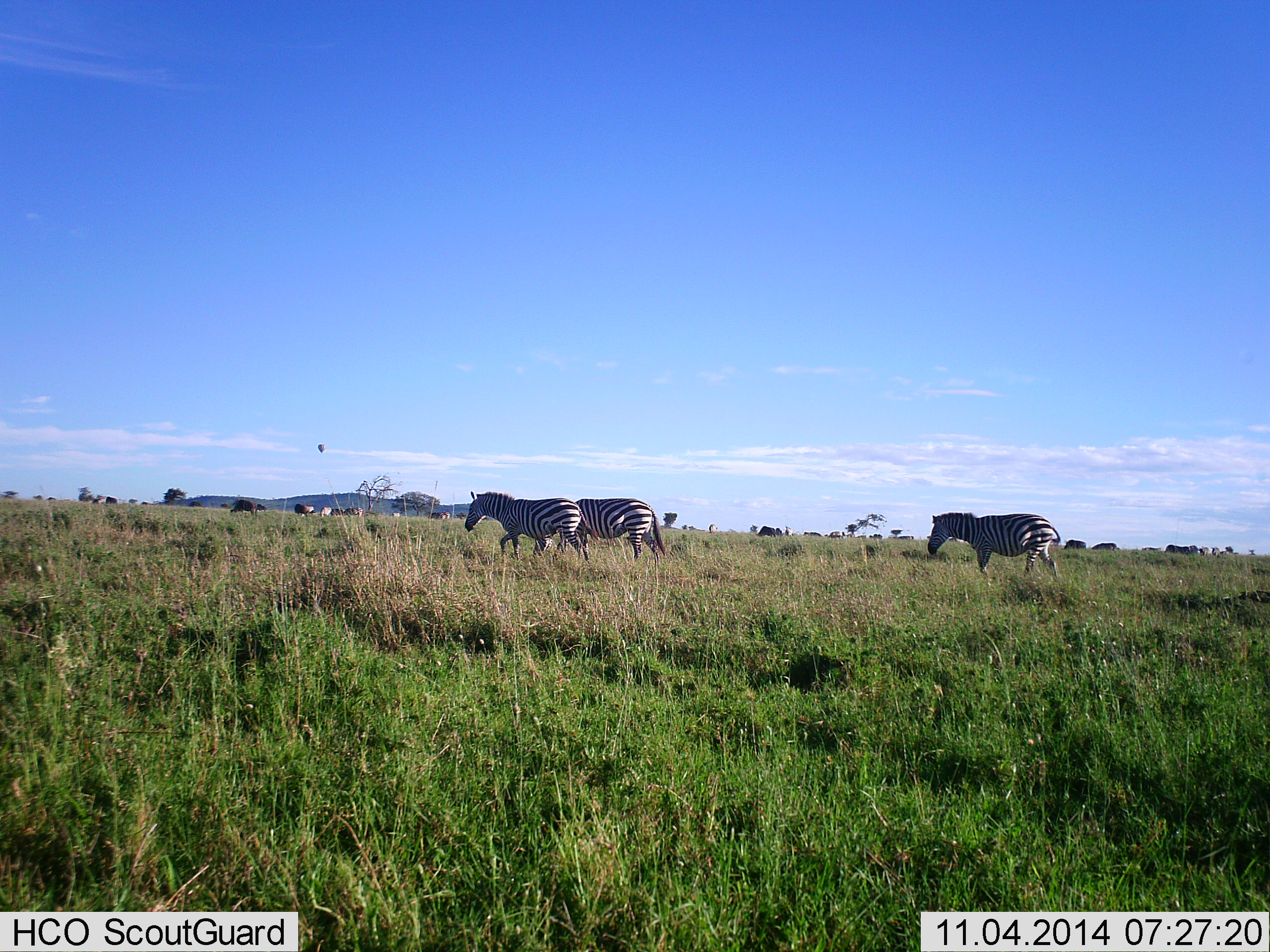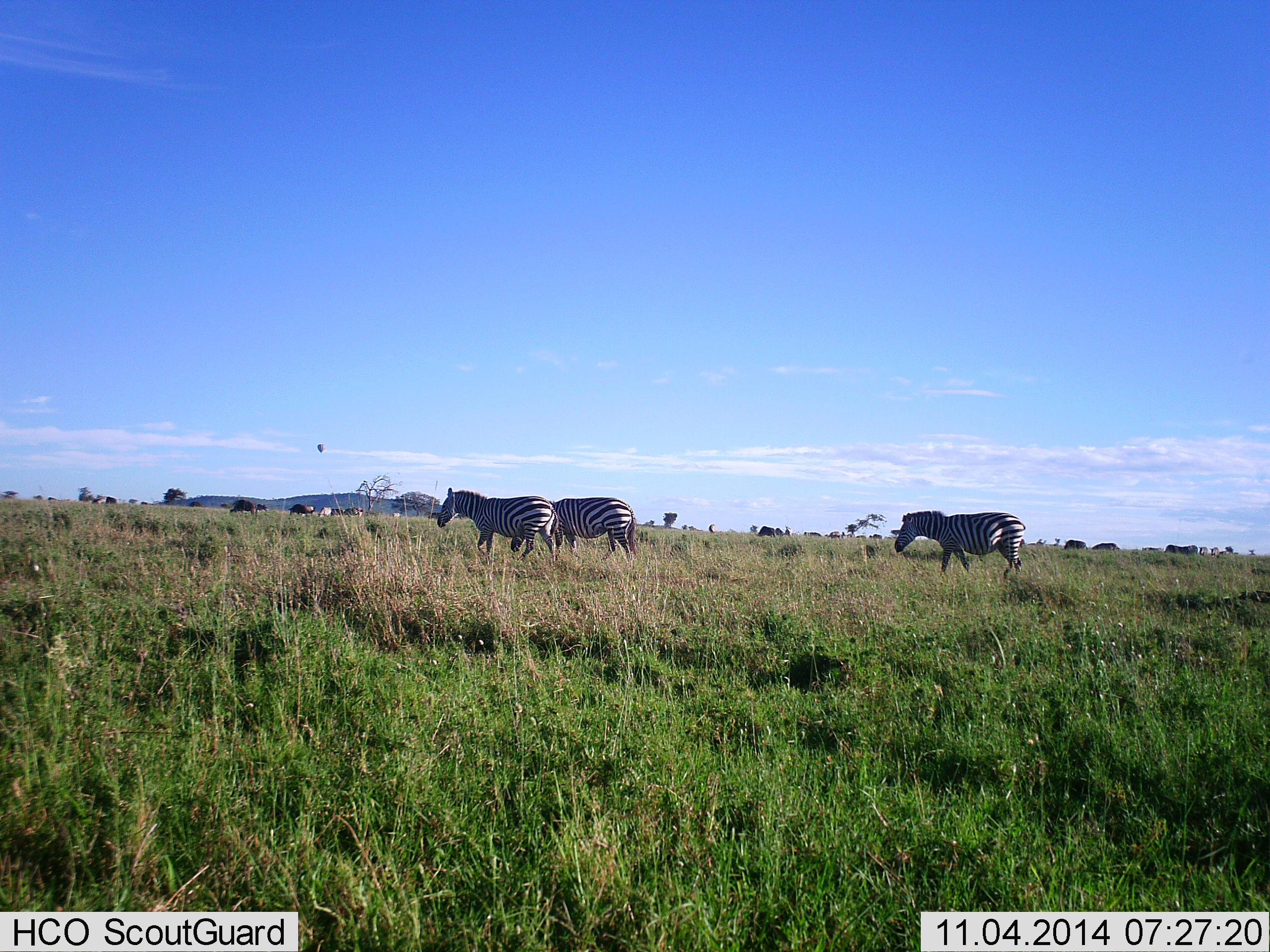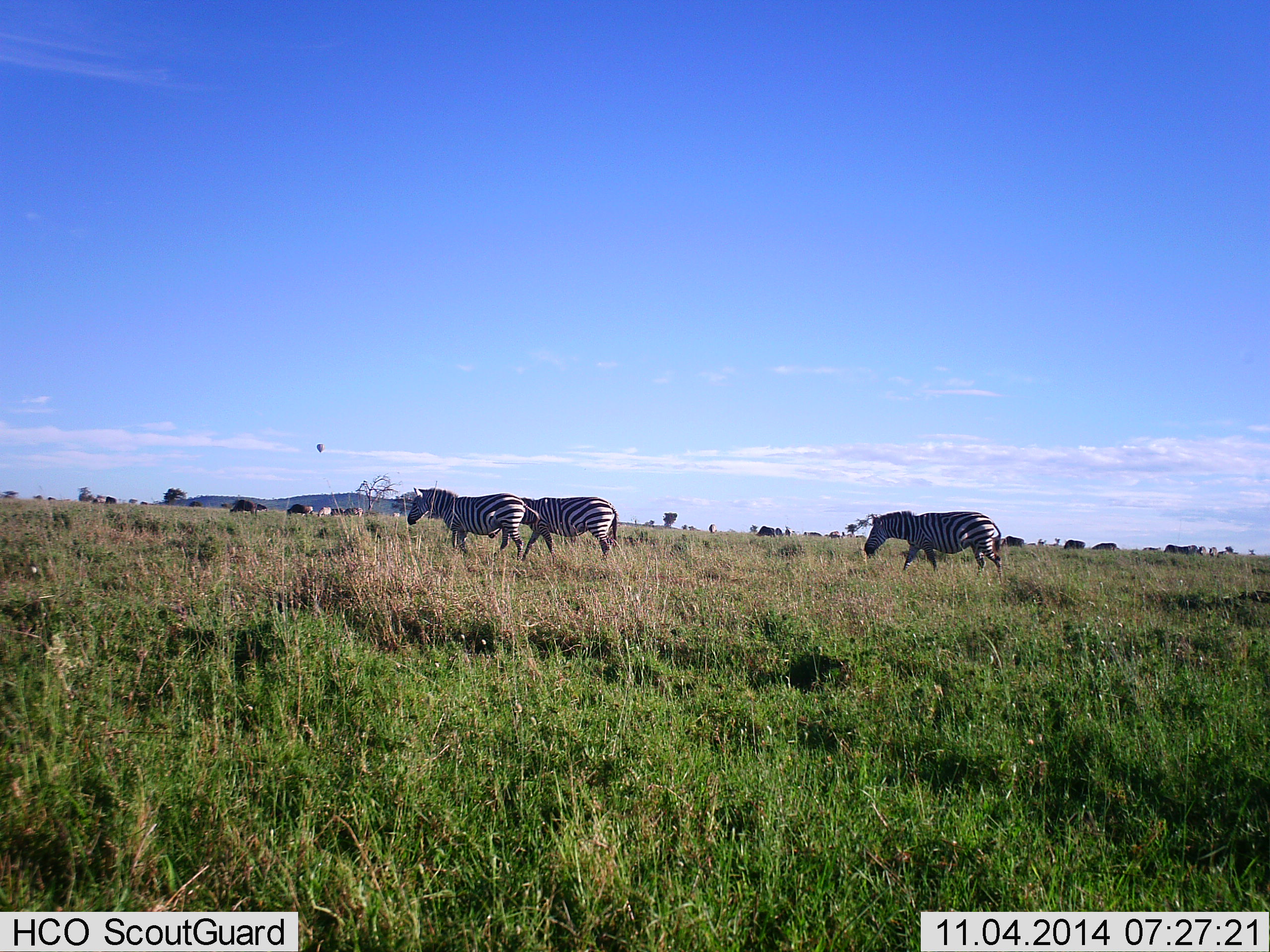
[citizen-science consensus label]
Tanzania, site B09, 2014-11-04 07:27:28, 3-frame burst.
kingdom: Animalia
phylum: Chordata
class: Mammalia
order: Perissodactyla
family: Equidae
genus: Equus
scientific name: Equus quagga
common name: plains zebra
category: zebra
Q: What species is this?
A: Zebra (plains zebra) (Equus quagga).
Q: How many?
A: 3.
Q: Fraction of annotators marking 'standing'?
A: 0%.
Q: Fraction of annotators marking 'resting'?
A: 0%.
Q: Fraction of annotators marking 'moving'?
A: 100%.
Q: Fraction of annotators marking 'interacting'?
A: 0%.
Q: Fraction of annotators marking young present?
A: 0%.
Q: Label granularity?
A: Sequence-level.